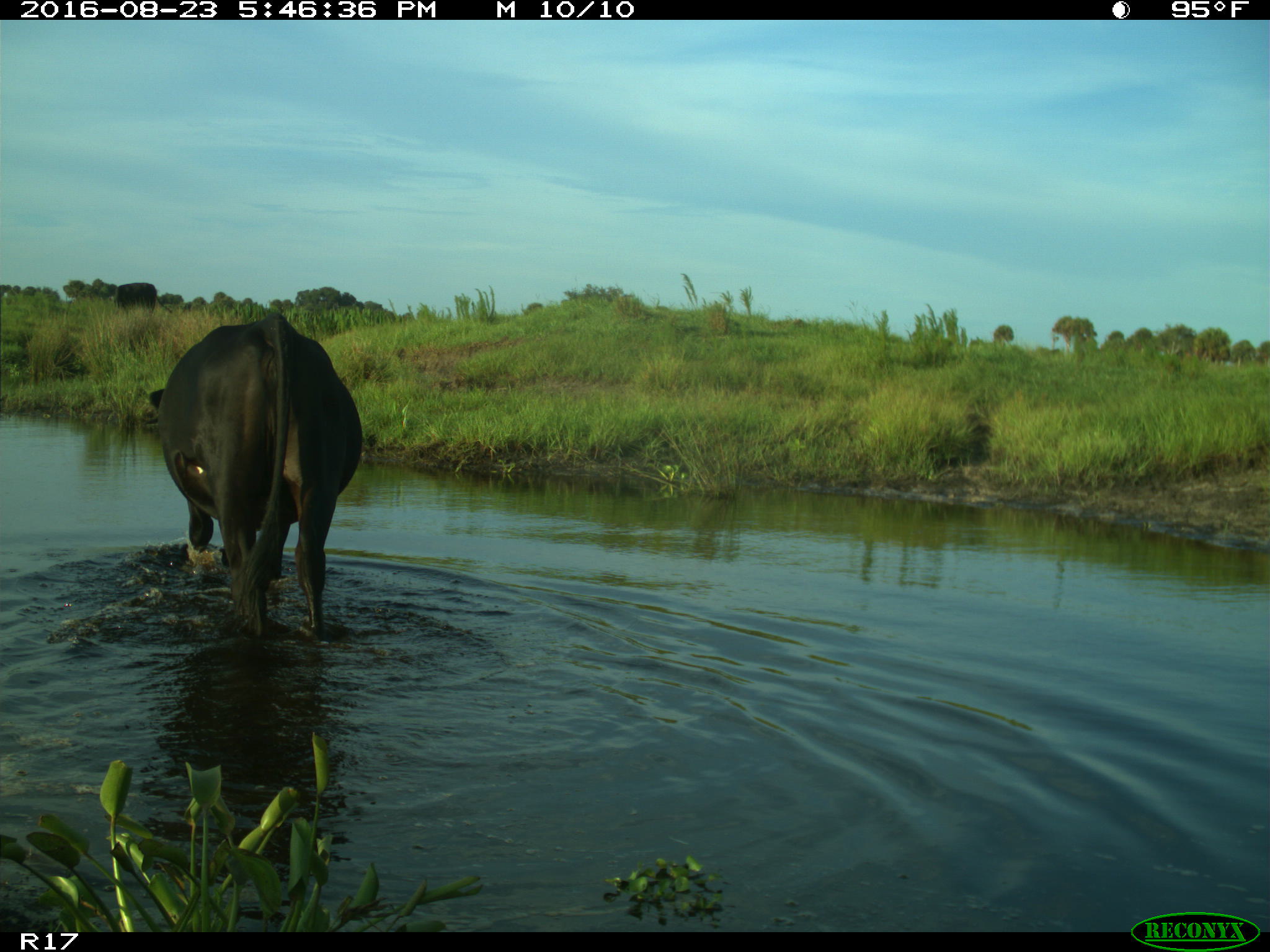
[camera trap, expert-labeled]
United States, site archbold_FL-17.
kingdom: Animalia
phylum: Chordata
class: Mammalia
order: Artiodactyla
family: Bovidae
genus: Bos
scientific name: Bos taurus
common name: domestic cow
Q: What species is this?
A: Bos taurus (domestic cow).